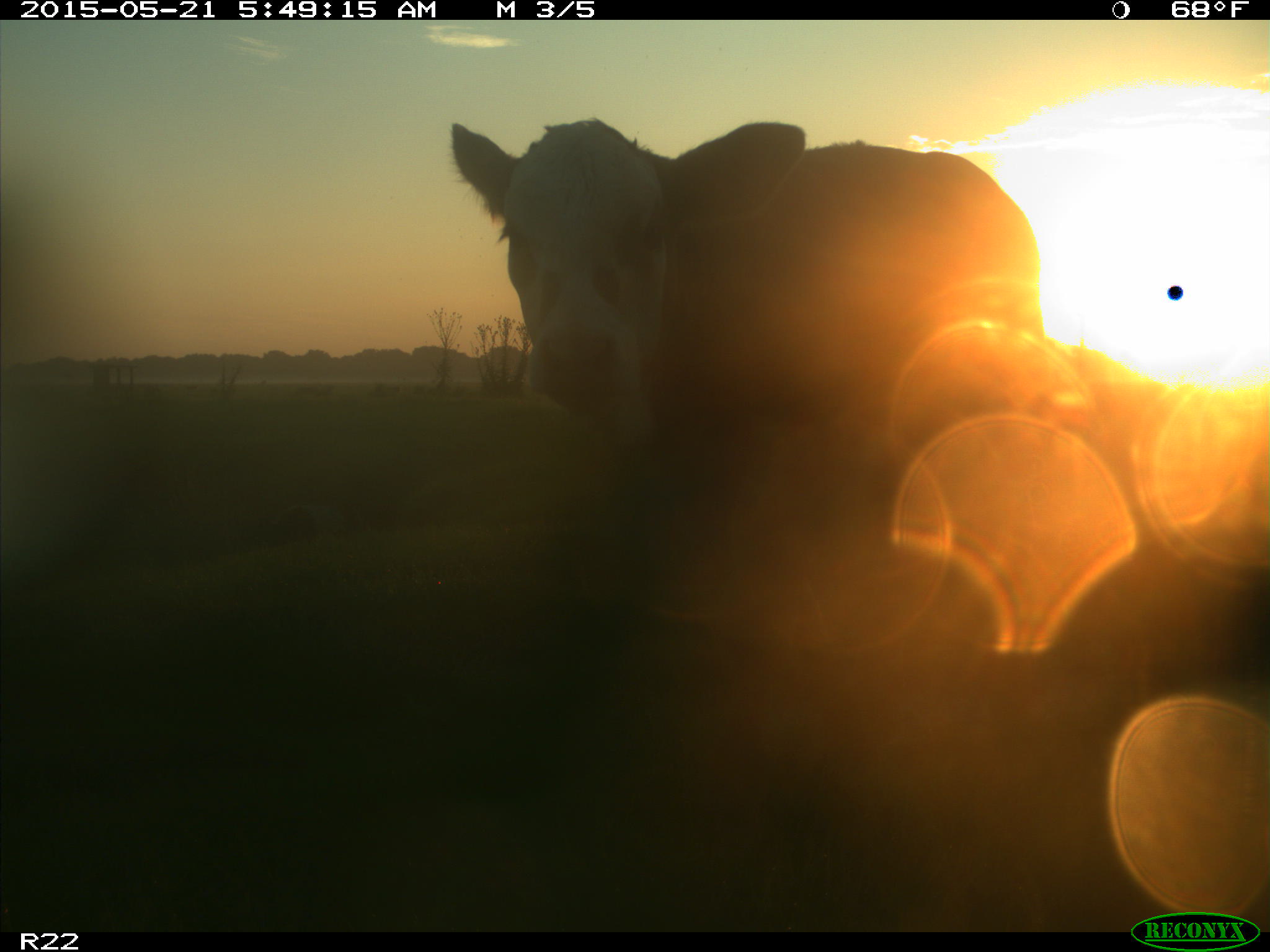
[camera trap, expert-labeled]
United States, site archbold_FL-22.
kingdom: Animalia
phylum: Chordata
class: Mammalia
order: Artiodactyla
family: Bovidae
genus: Bos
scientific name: Bos taurus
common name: domestic cow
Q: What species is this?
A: Bos taurus (domestic cow).